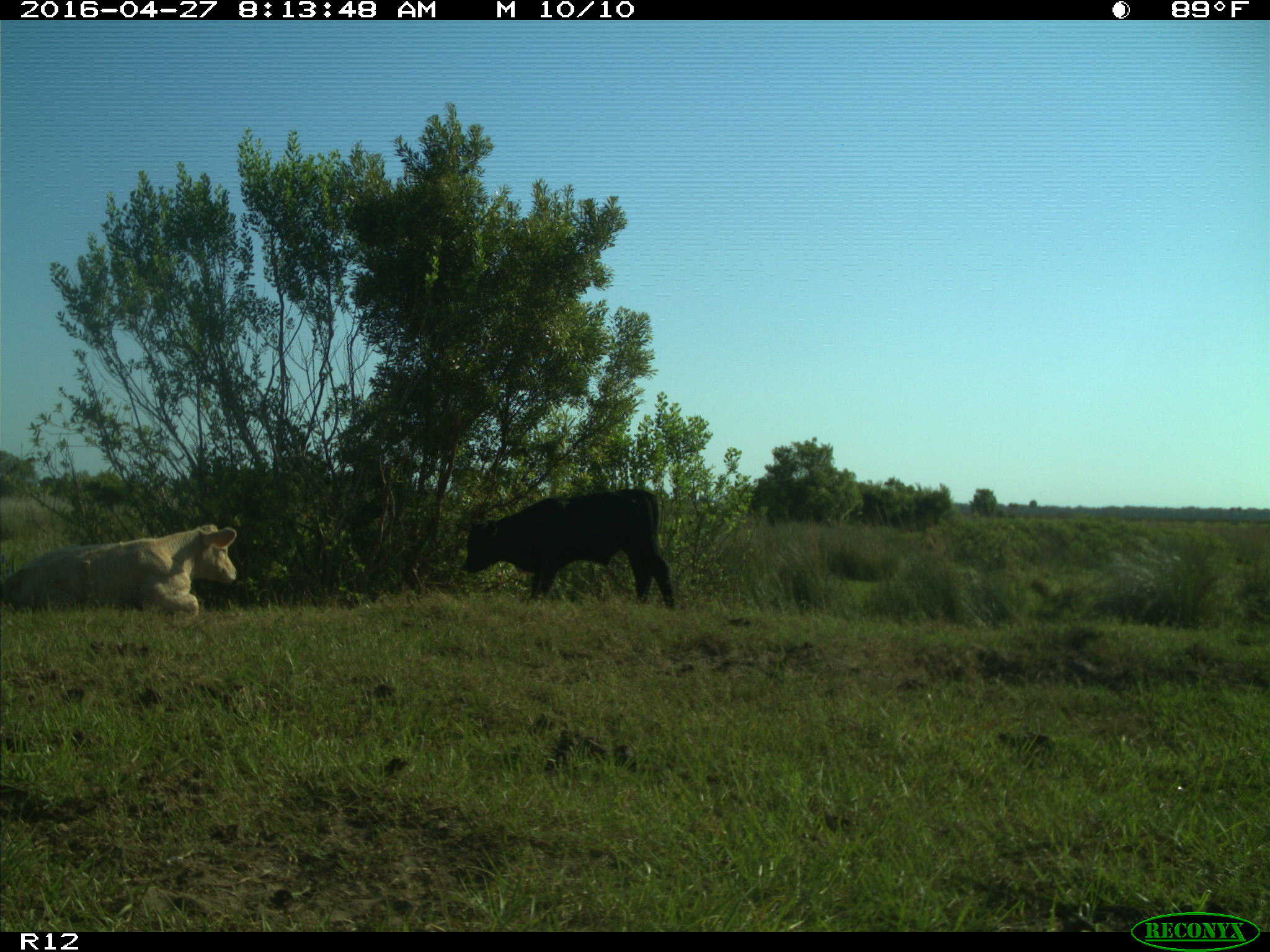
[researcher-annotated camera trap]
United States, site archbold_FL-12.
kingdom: Animalia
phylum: Chordata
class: Mammalia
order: Artiodactyla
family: Bovidae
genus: Bos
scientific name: Bos taurus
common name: domestic cow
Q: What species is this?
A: Bos taurus (domestic cow).